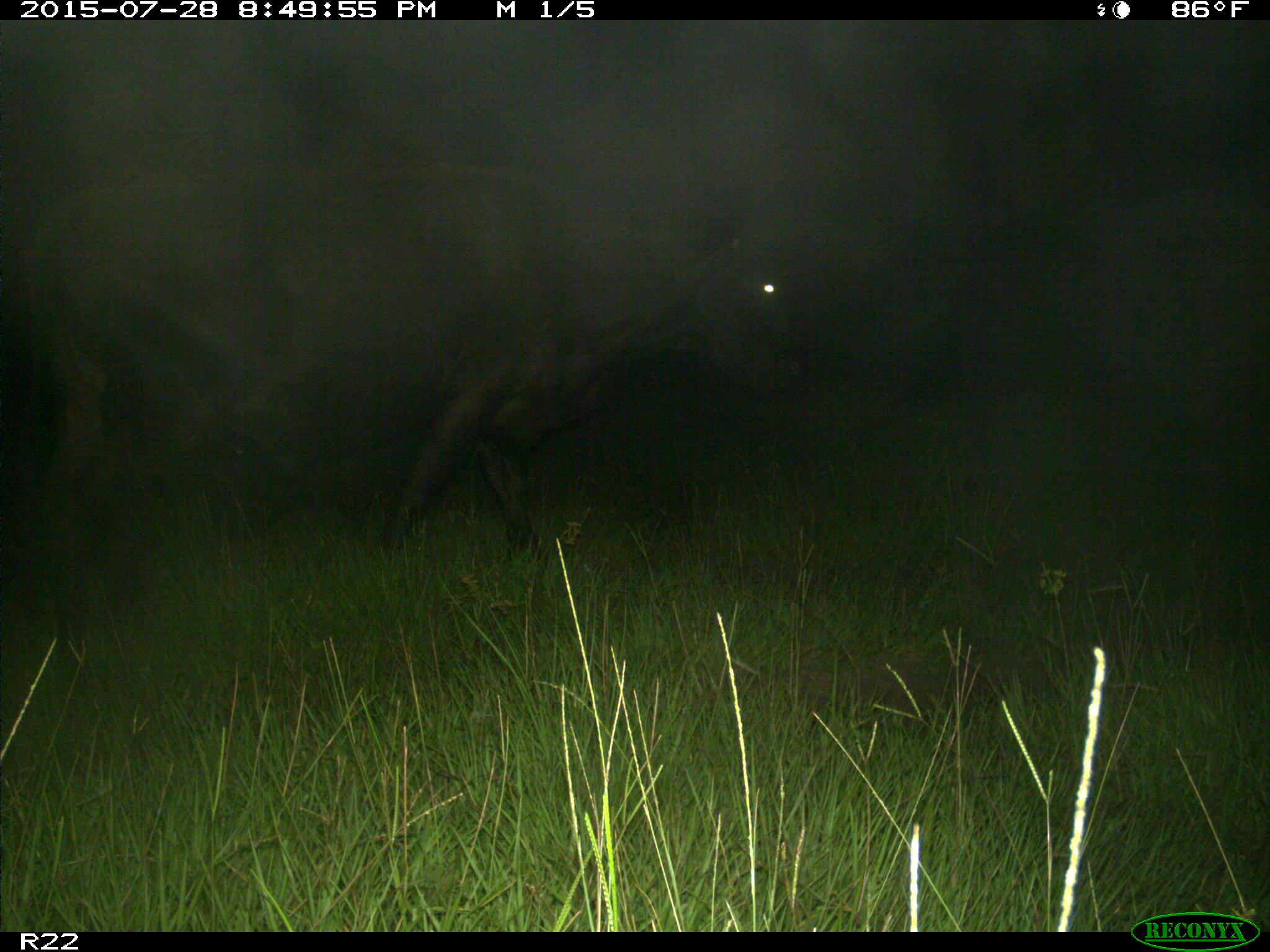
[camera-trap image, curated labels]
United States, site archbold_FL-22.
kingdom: Animalia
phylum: Chordata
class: Mammalia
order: Artiodactyla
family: Bovidae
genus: Bos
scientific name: Bos taurus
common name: domestic cow